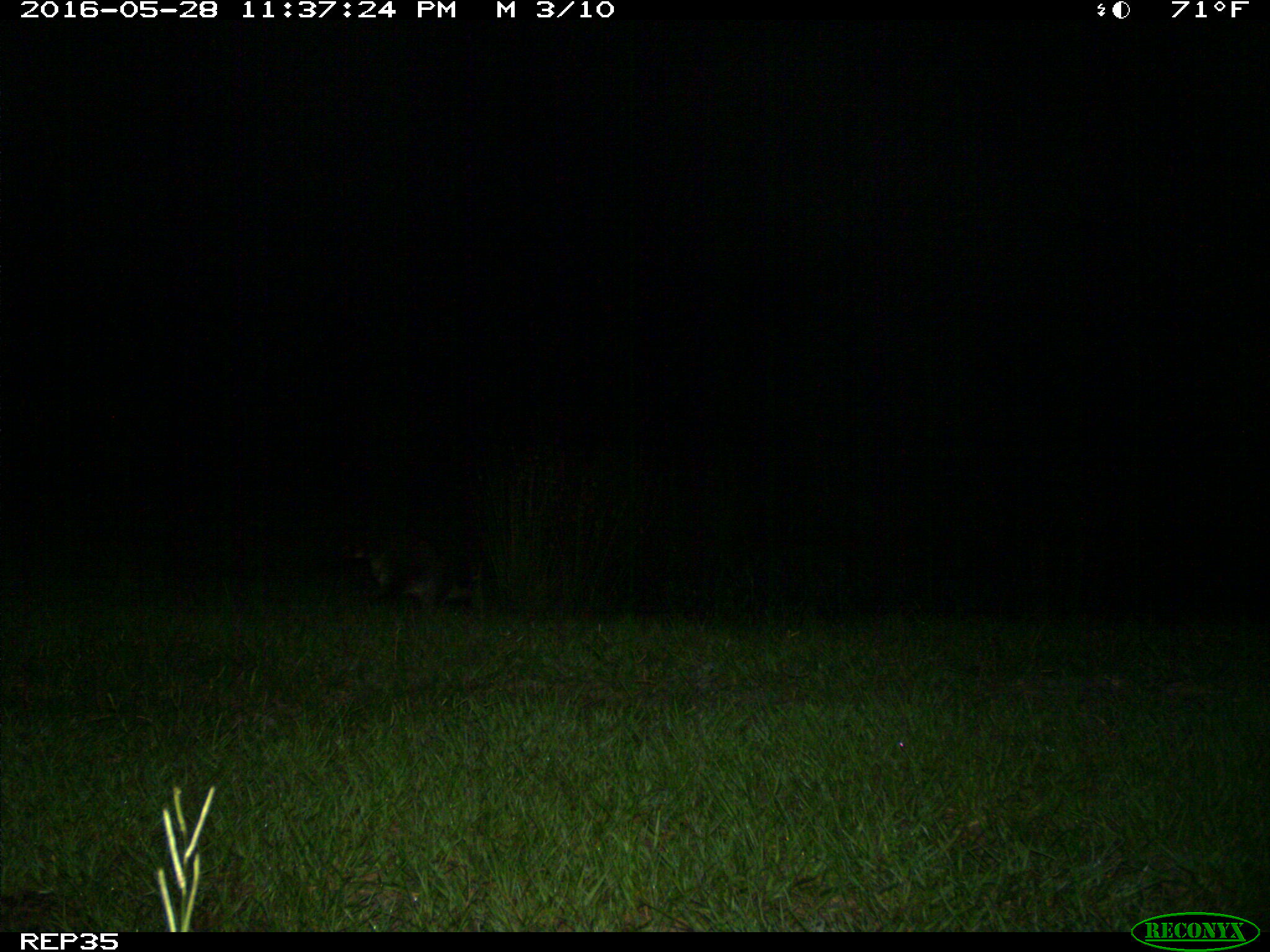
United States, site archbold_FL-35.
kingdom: Animalia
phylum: Chordata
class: Mammalia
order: Carnivora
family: Procyonidae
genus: Procyon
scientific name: Procyon lotor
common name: common raccoon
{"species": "Procyon lotor (common raccoon)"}